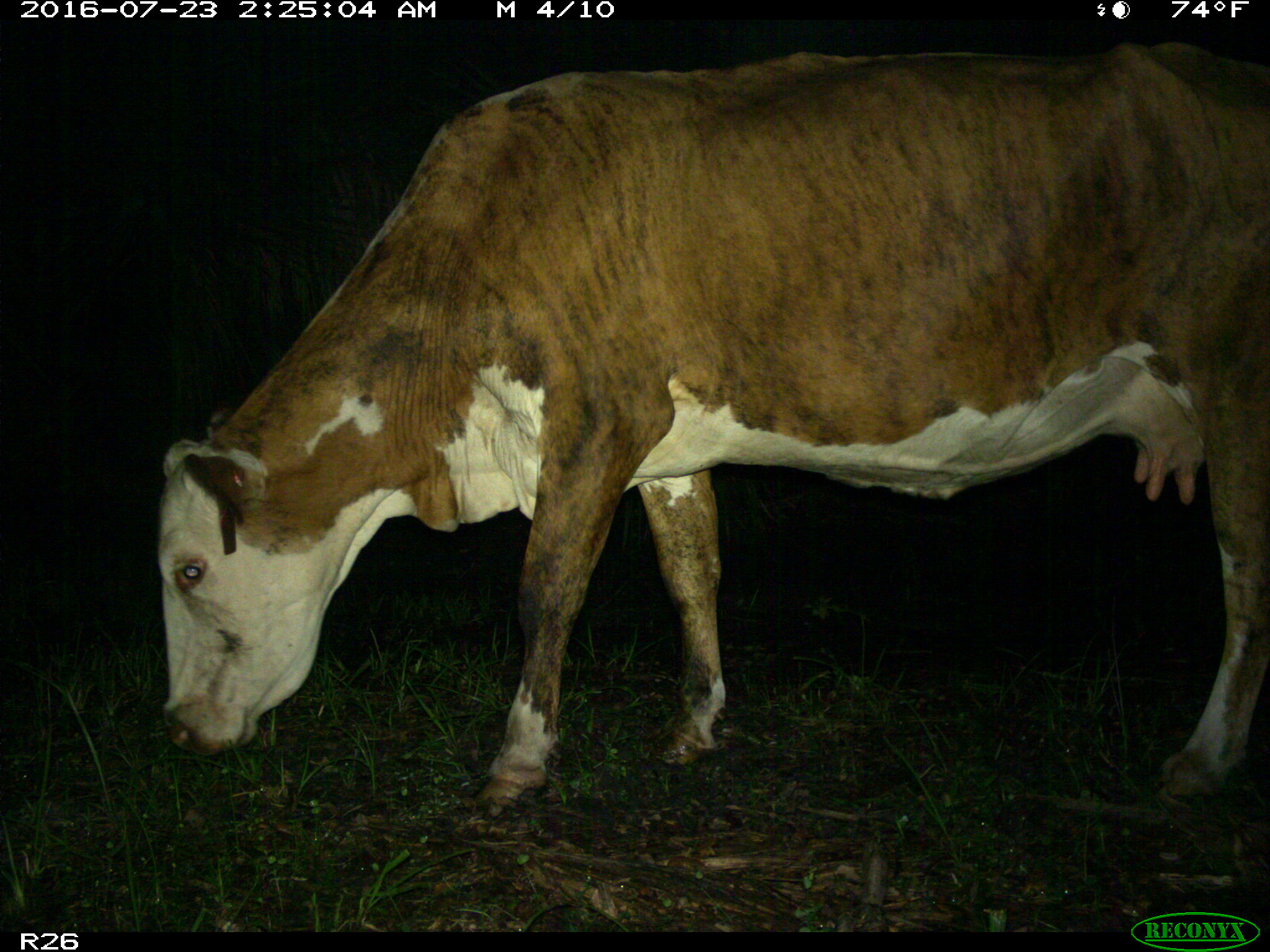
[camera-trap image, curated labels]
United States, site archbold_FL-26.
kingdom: Animalia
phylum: Chordata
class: Mammalia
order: Artiodactyla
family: Bovidae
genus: Bos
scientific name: Bos taurus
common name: domestic cow